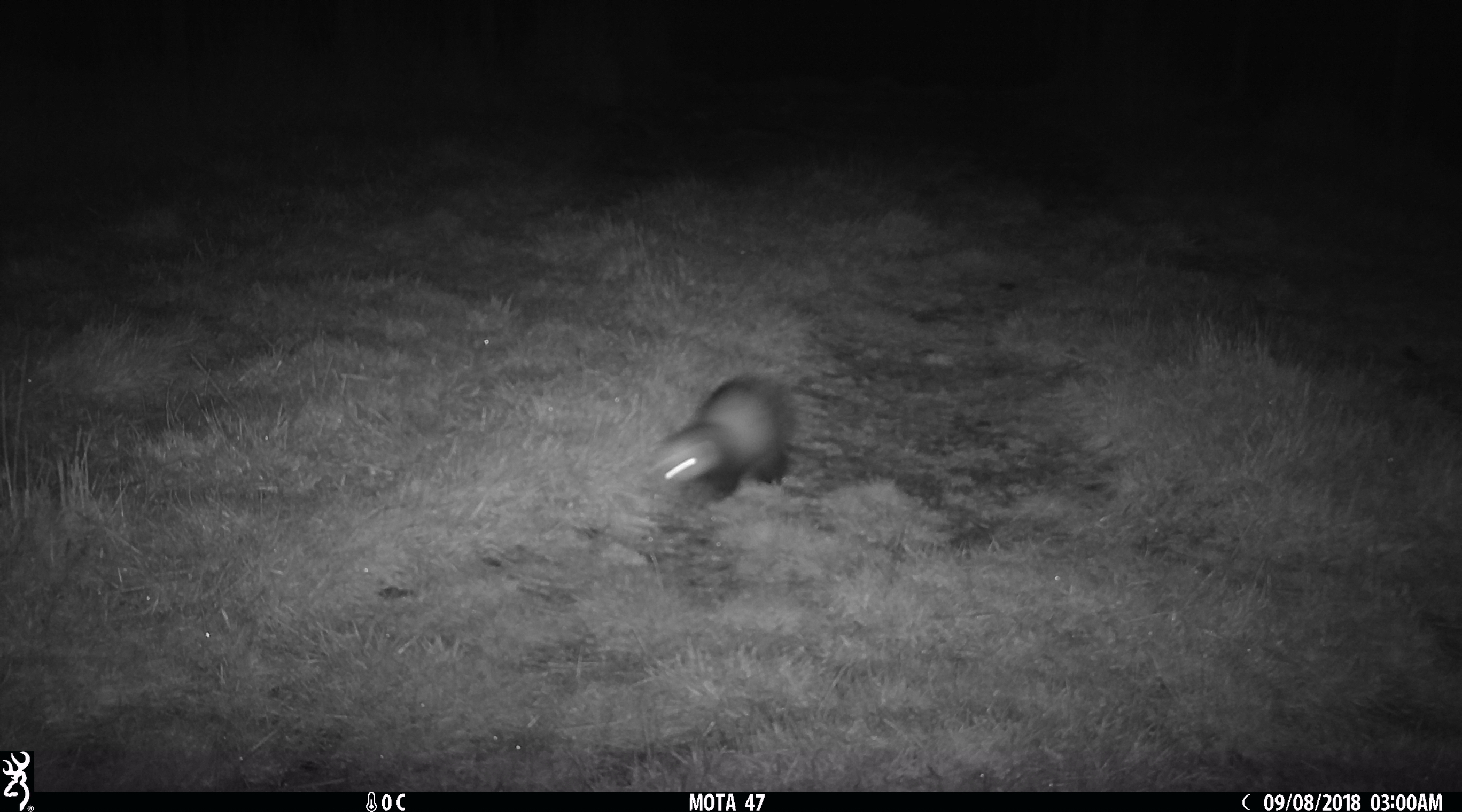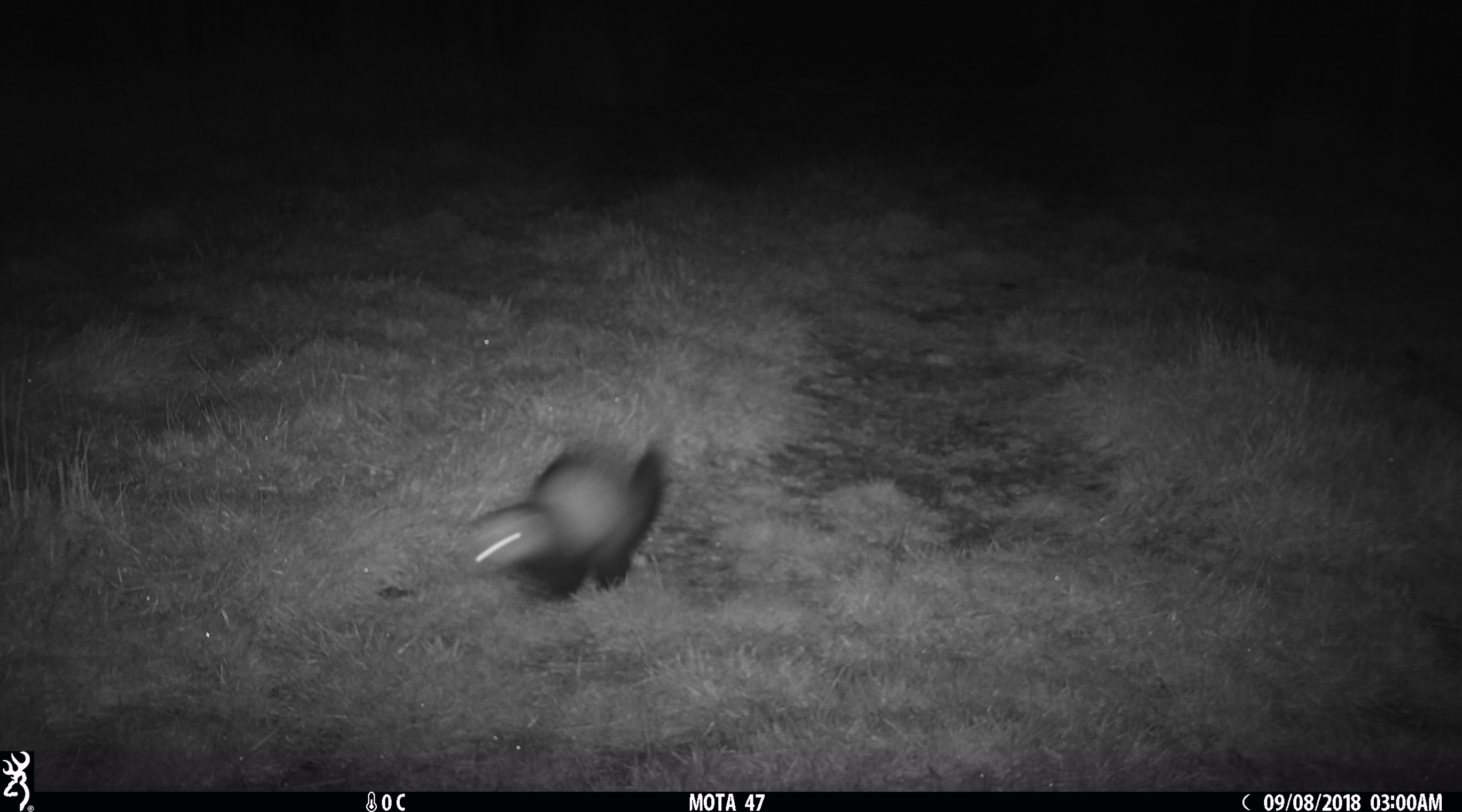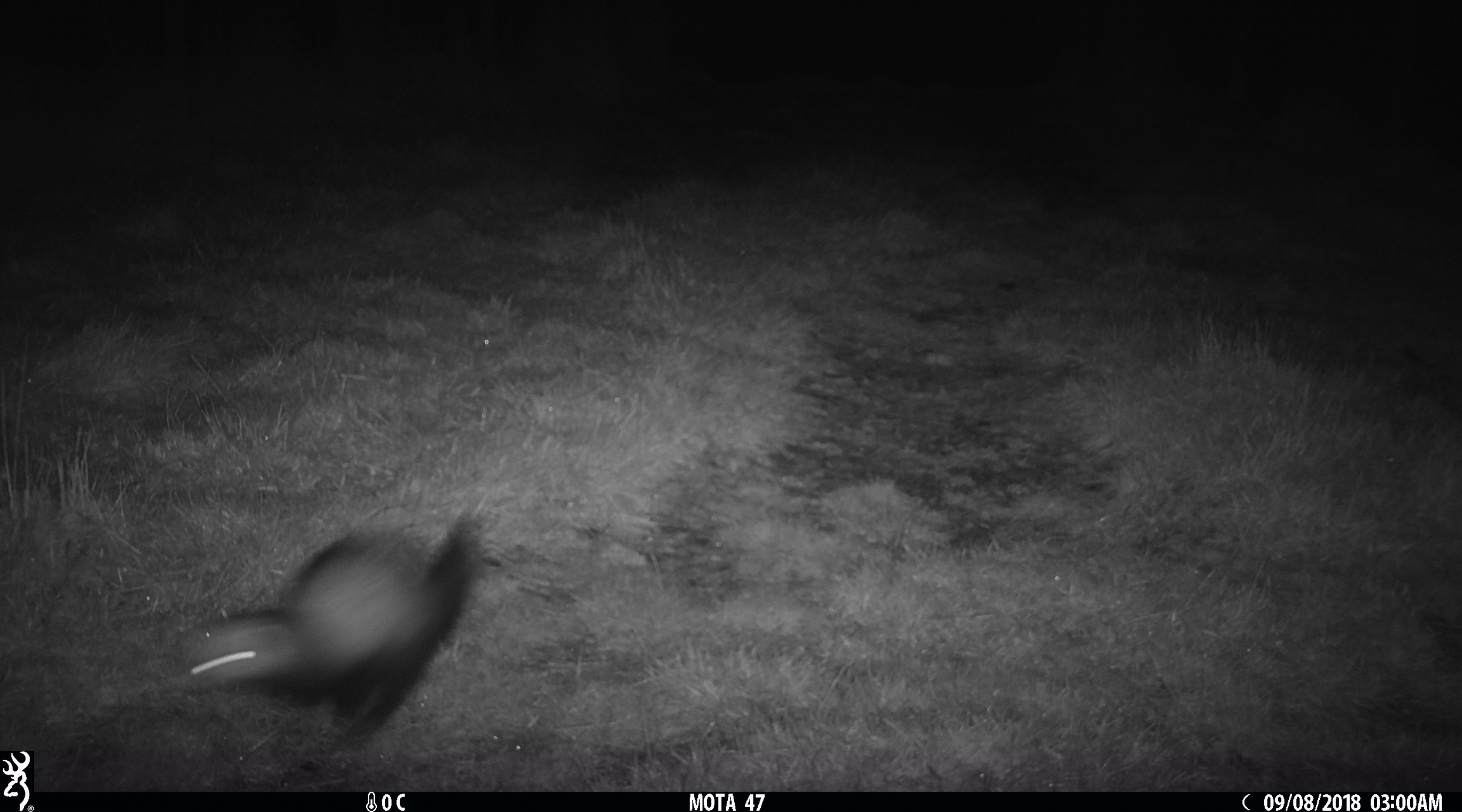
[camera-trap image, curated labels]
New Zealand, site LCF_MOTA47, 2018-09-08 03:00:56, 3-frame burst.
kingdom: Animalia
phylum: Chordata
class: Mammalia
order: Carnivora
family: Mustelidae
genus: Mustela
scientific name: Mustela furo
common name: ferret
Ferret (Mustela furo).